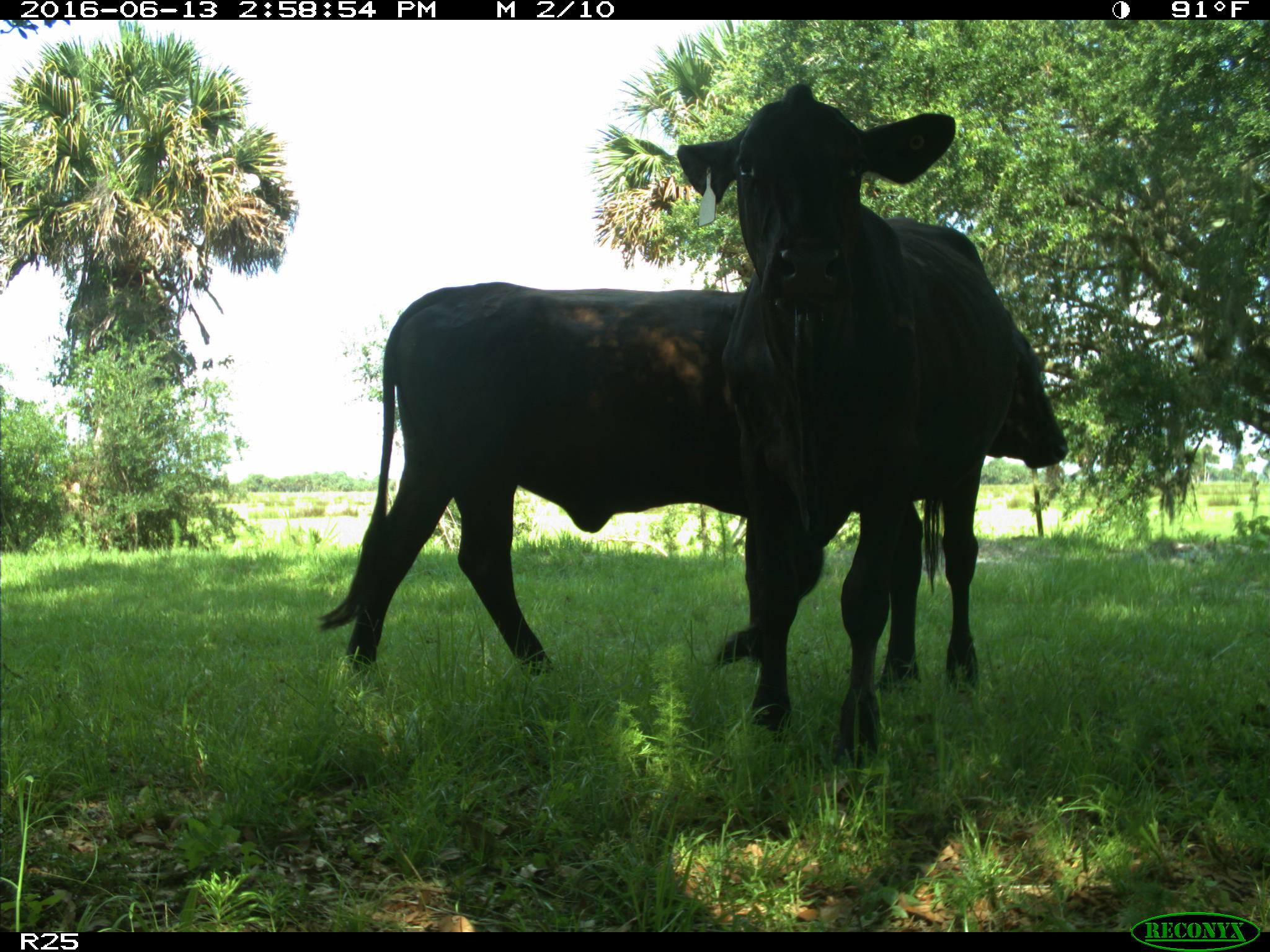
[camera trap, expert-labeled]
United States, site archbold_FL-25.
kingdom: Animalia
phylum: Chordata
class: Mammalia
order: Artiodactyla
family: Bovidae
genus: Bos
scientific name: Bos taurus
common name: domestic cow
Bos taurus (domestic cow).